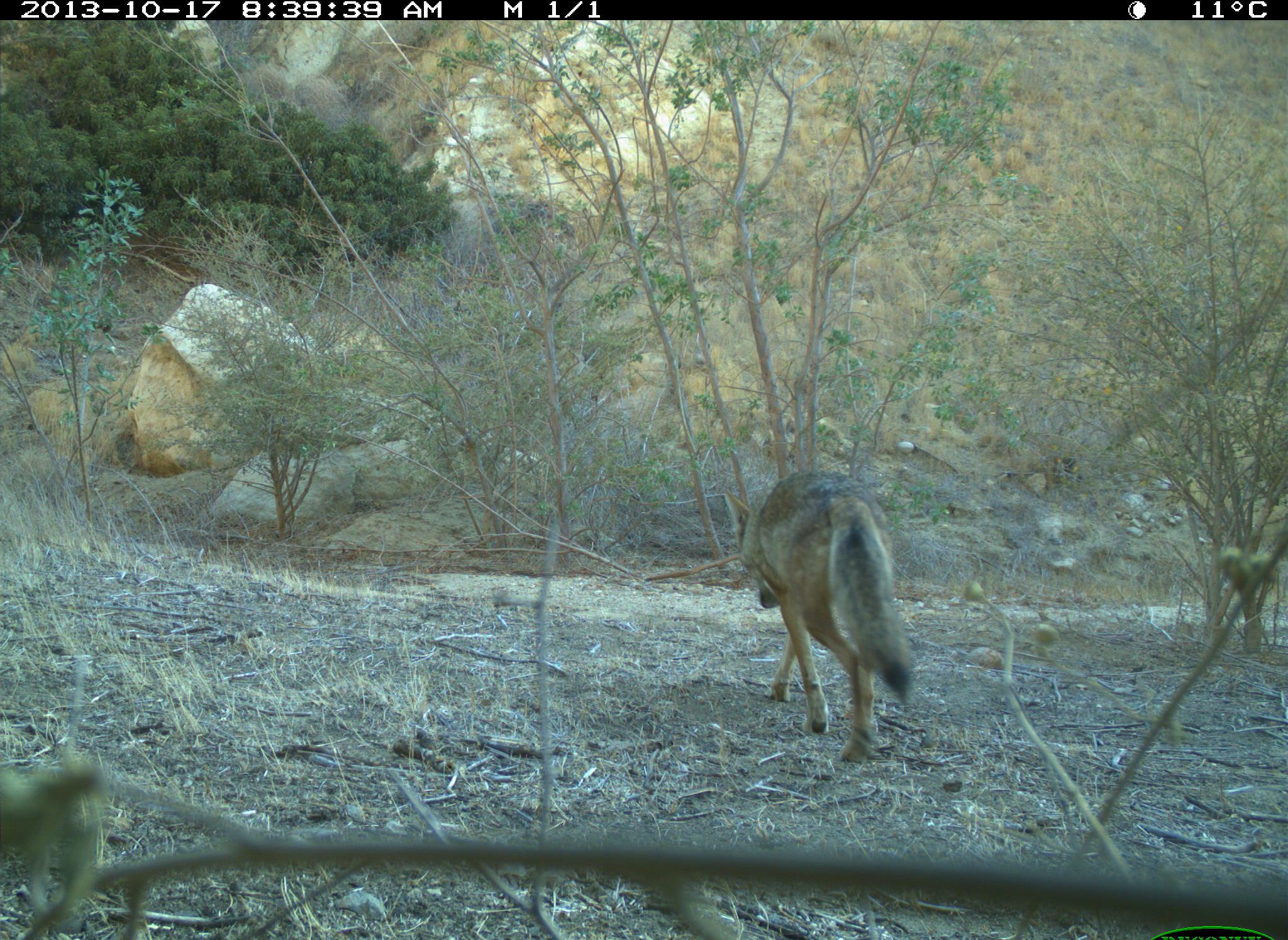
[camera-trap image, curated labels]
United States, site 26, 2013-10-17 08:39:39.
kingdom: Animalia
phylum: Chordata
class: Mammalia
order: Carnivora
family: Canidae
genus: Canis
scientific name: Canis latrans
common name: coyote